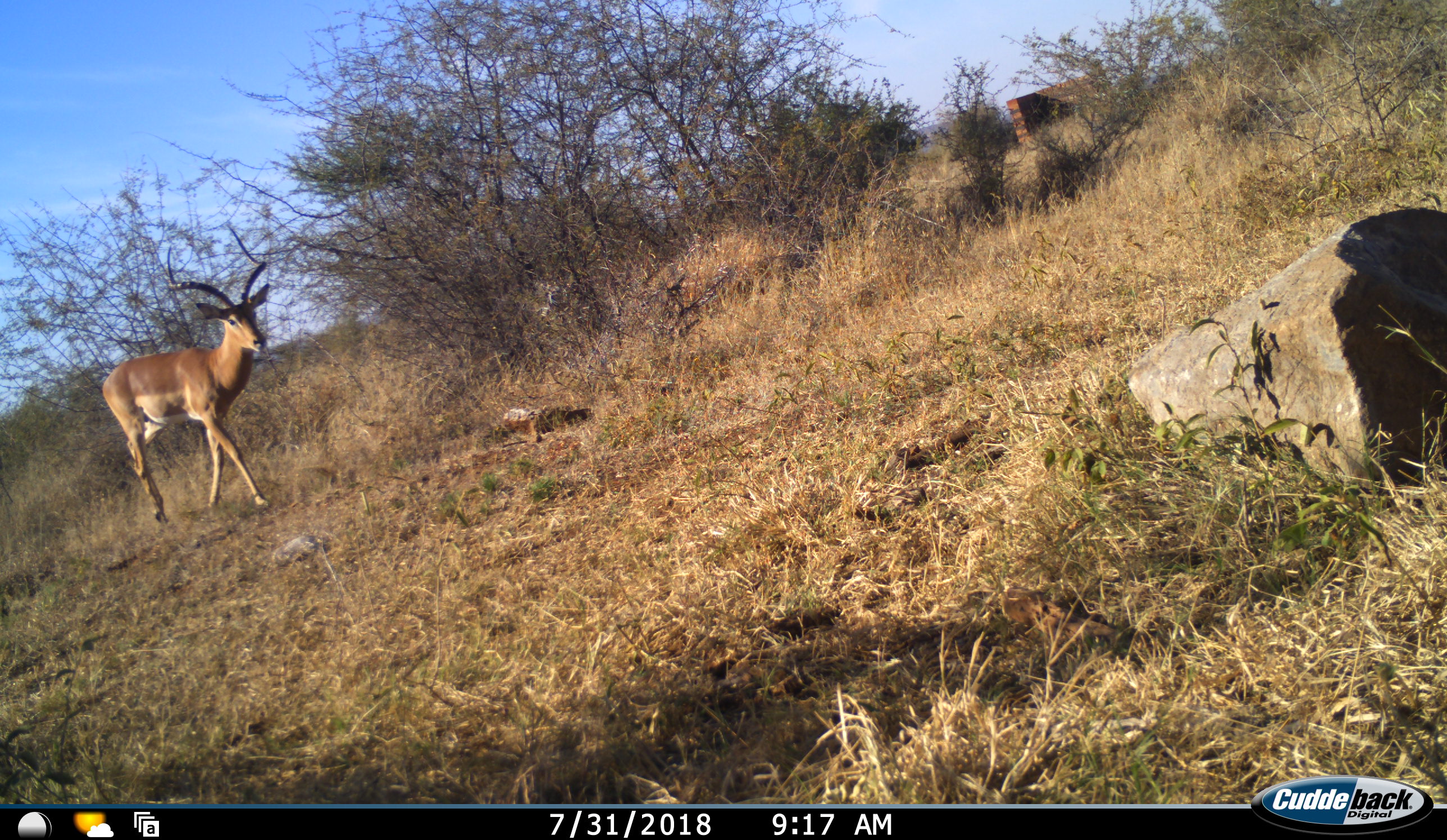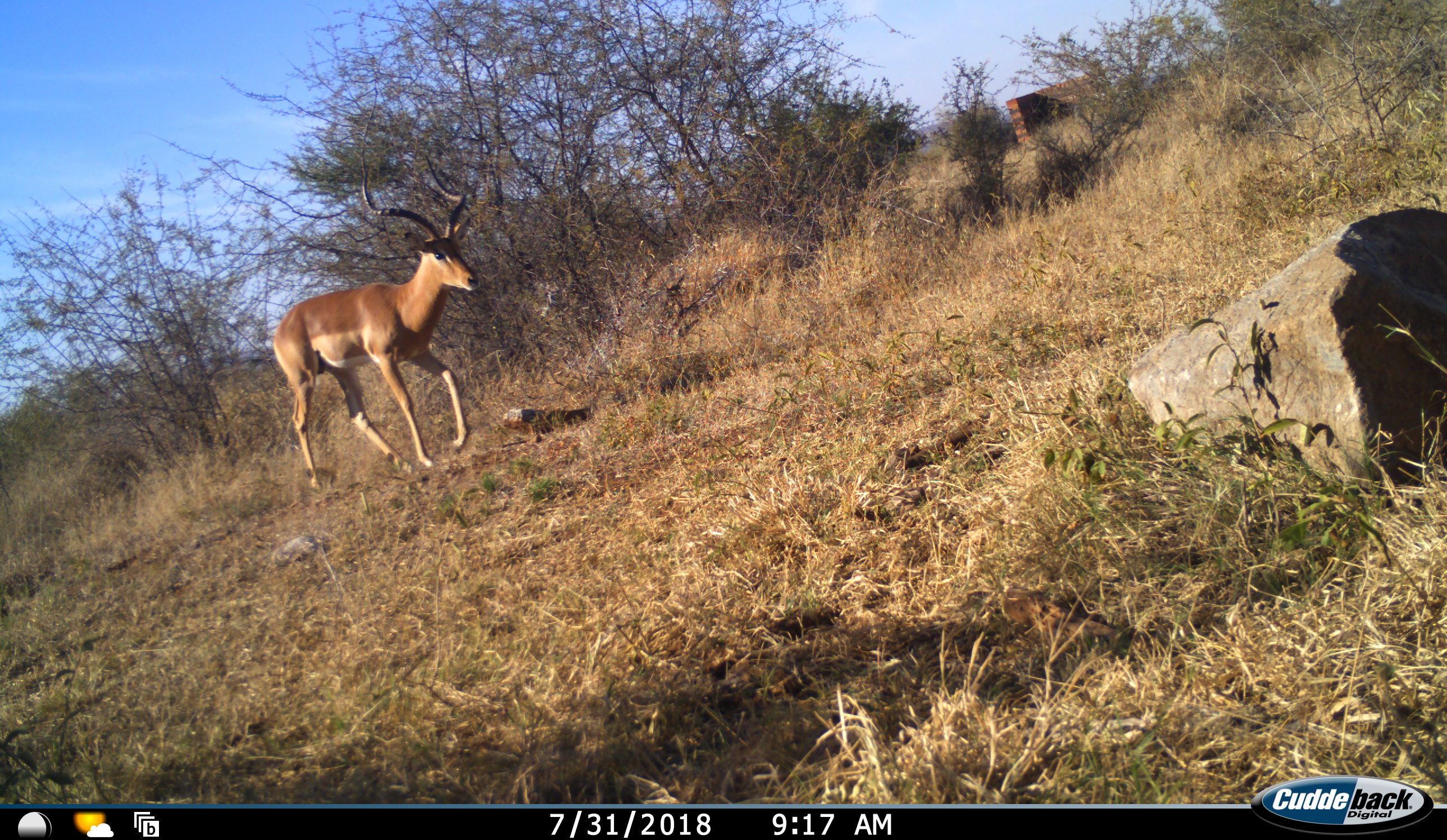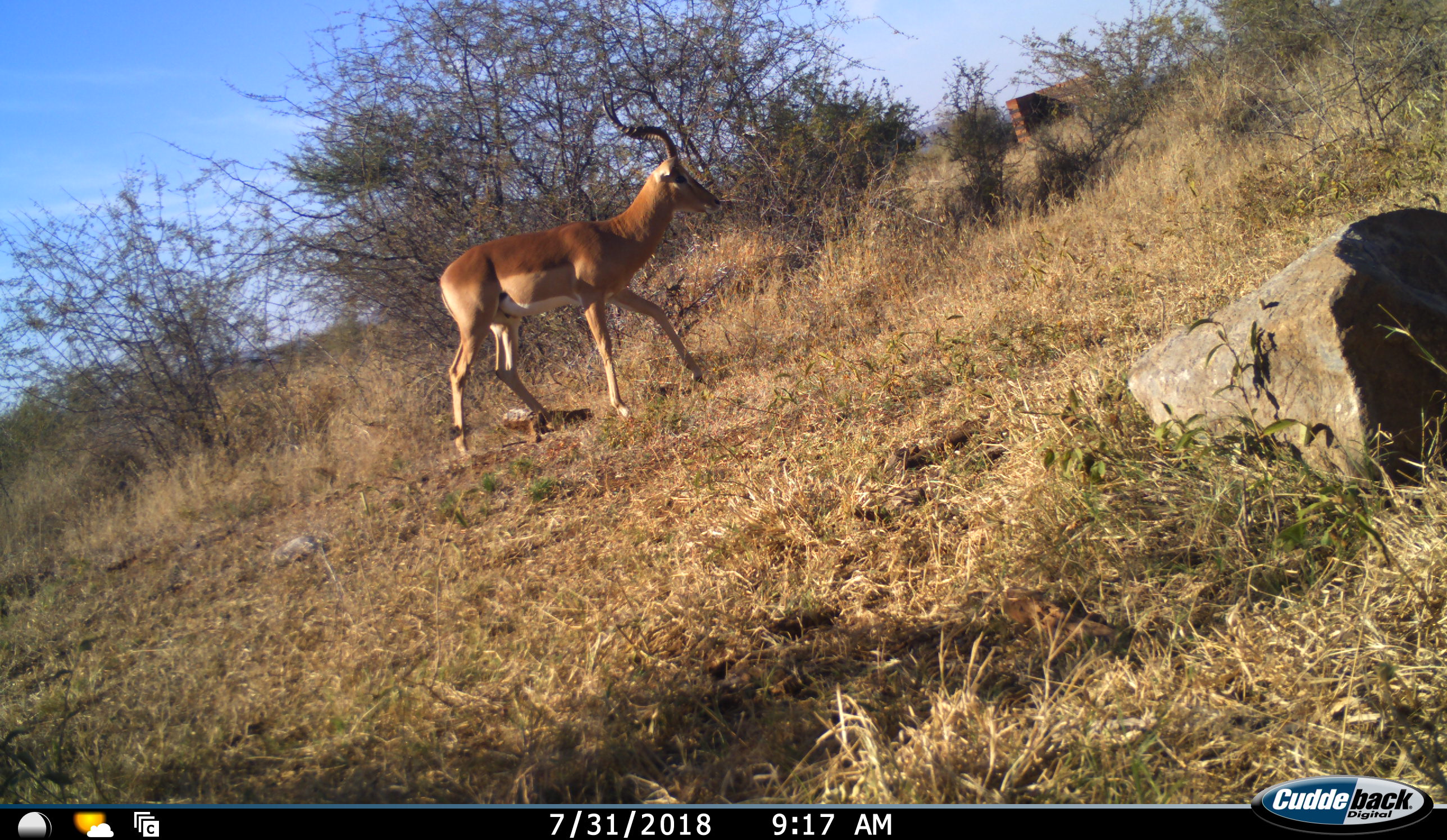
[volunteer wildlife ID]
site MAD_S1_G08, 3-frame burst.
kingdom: Animalia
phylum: Chordata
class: Mammalia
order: Artiodactyla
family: Bovidae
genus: Aepyceros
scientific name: Aepyceros melampus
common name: impala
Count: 1.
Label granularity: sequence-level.